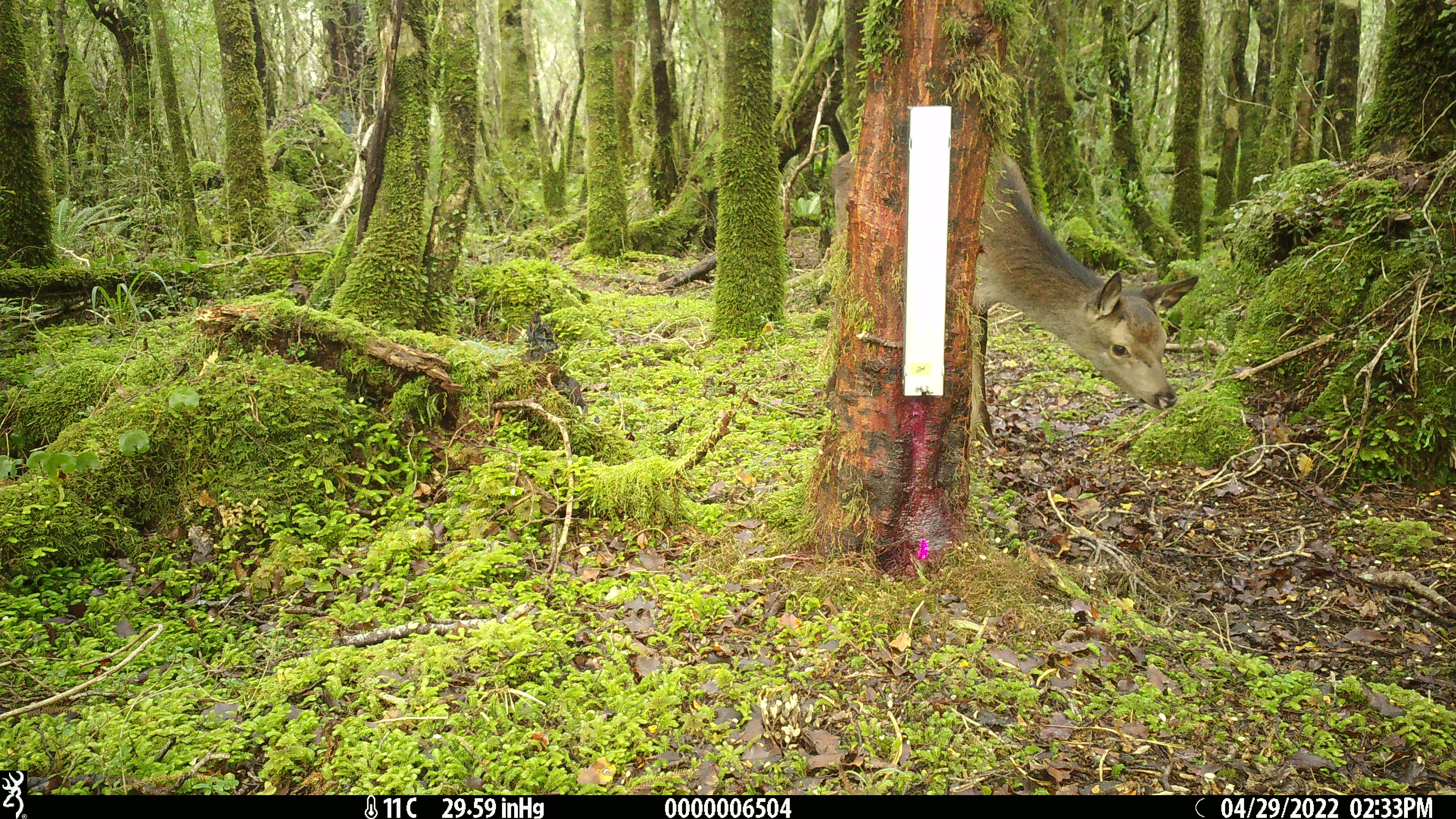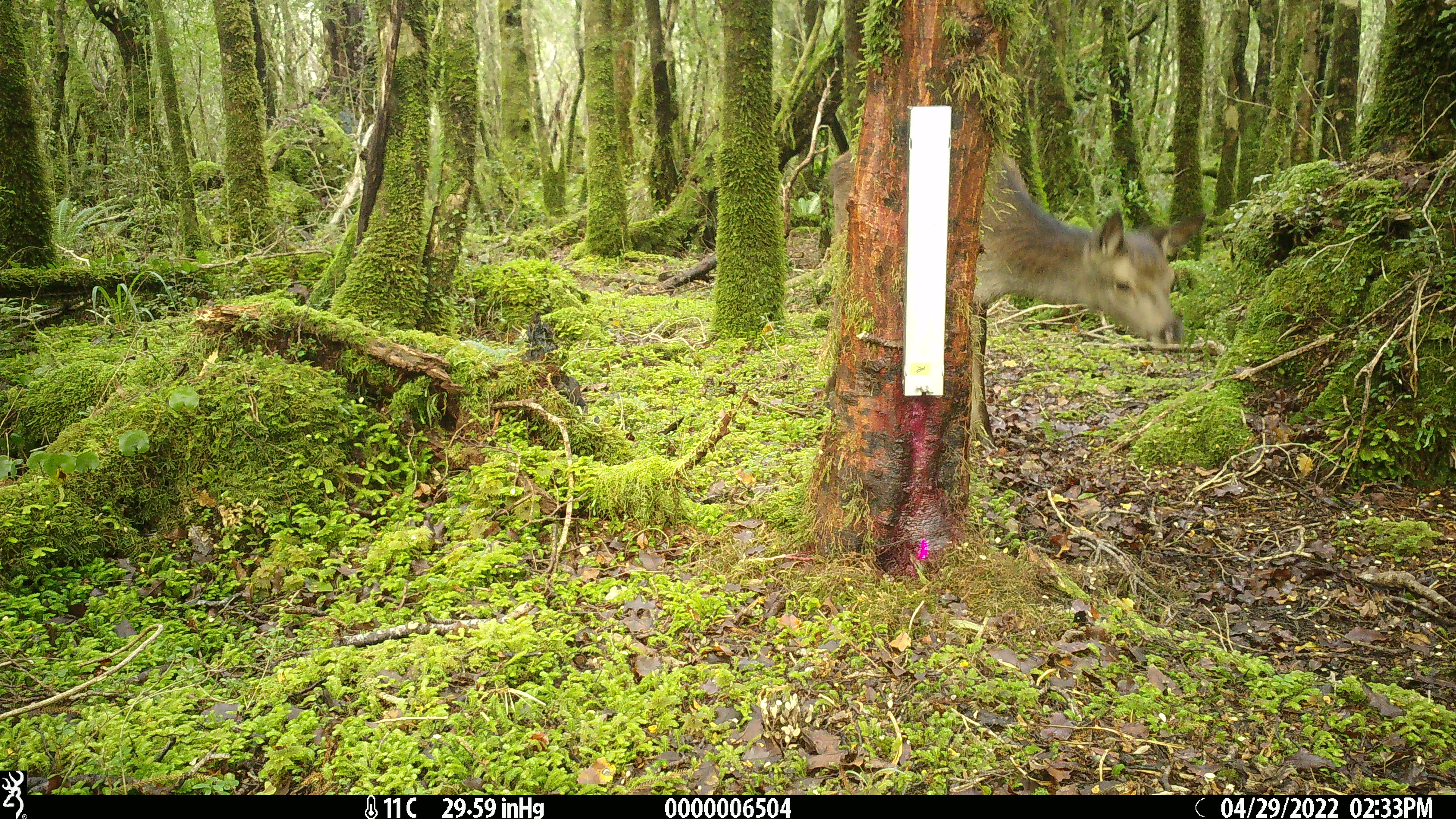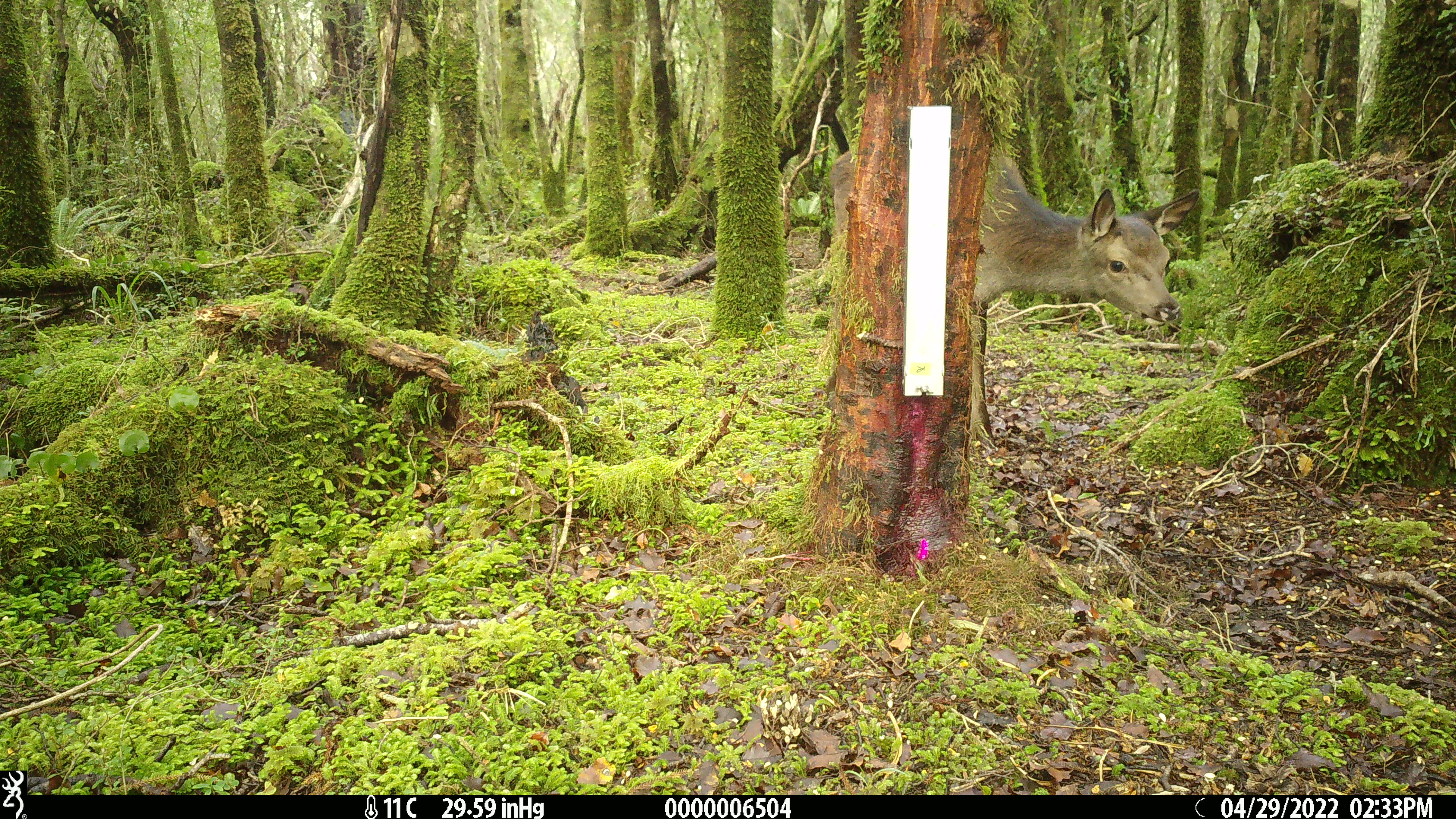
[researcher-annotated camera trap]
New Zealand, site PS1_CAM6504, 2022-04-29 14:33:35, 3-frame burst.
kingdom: Animalia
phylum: Chordata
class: Mammalia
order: Artiodactyla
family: Cervidae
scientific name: Cervidae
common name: deer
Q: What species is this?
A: Deer (Cervidae).